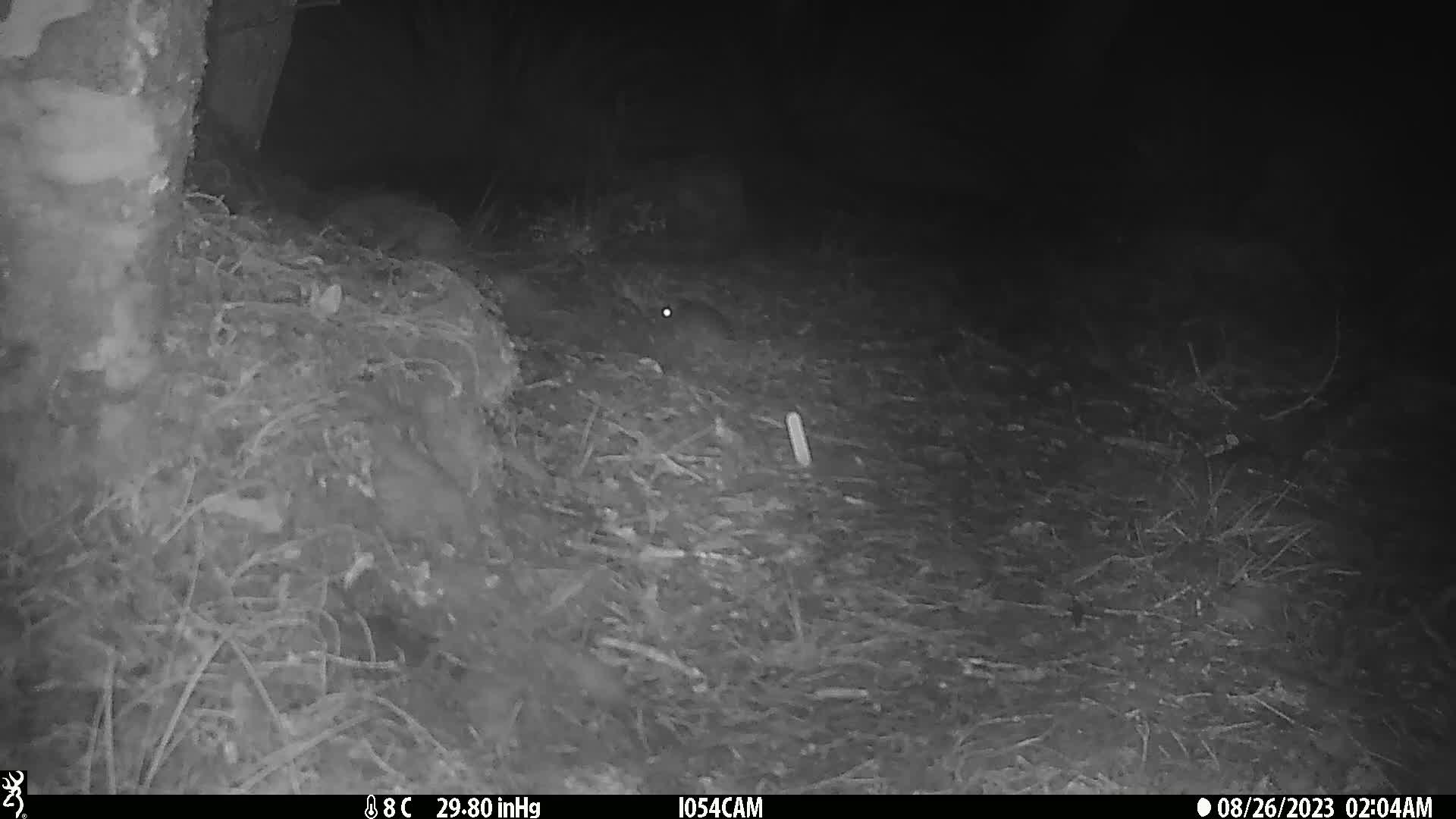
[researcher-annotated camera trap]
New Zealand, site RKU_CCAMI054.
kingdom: Animalia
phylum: Chordata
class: Mammalia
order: Rodentia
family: Muridae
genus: Rattus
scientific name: Rattus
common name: rat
Rat (Rattus).